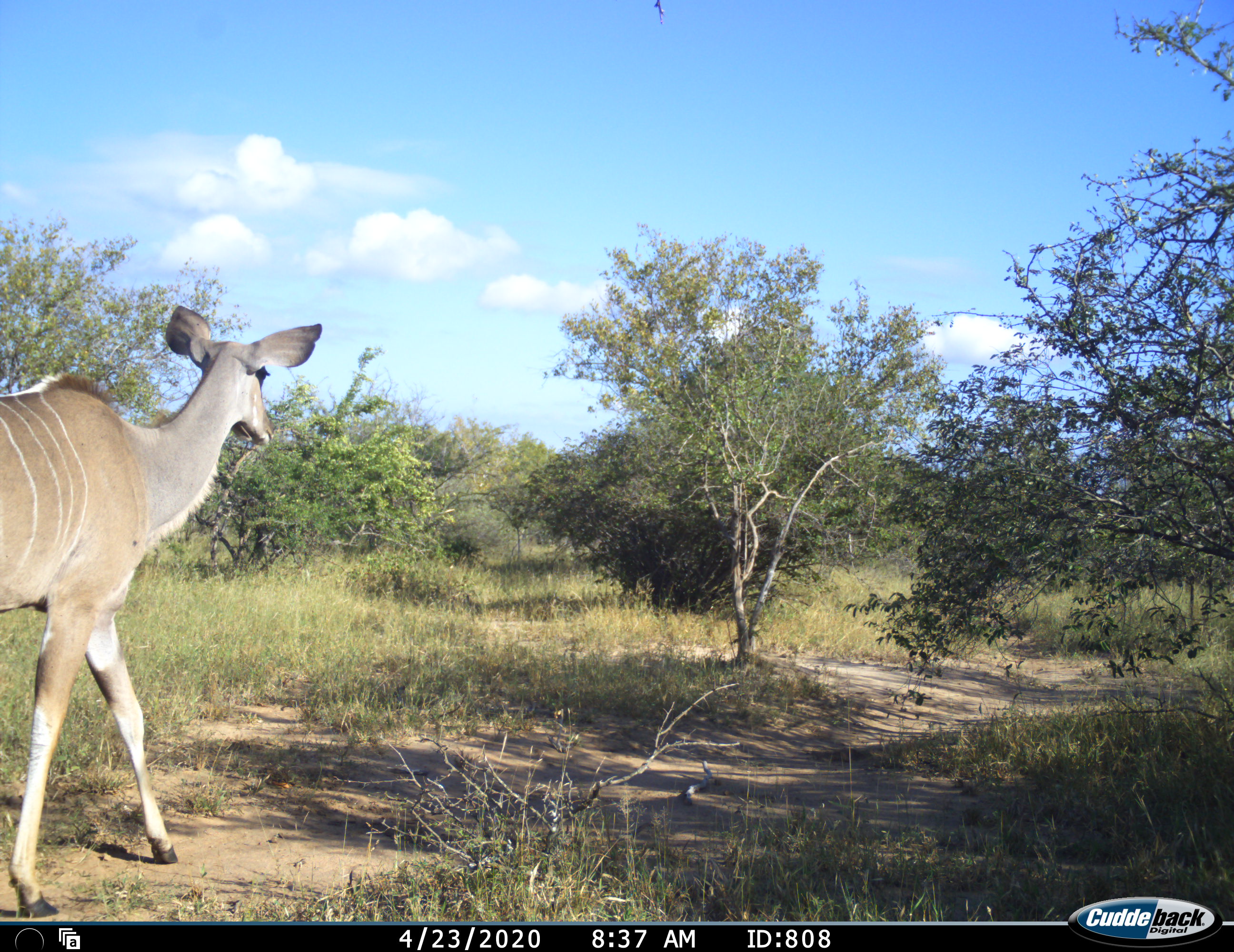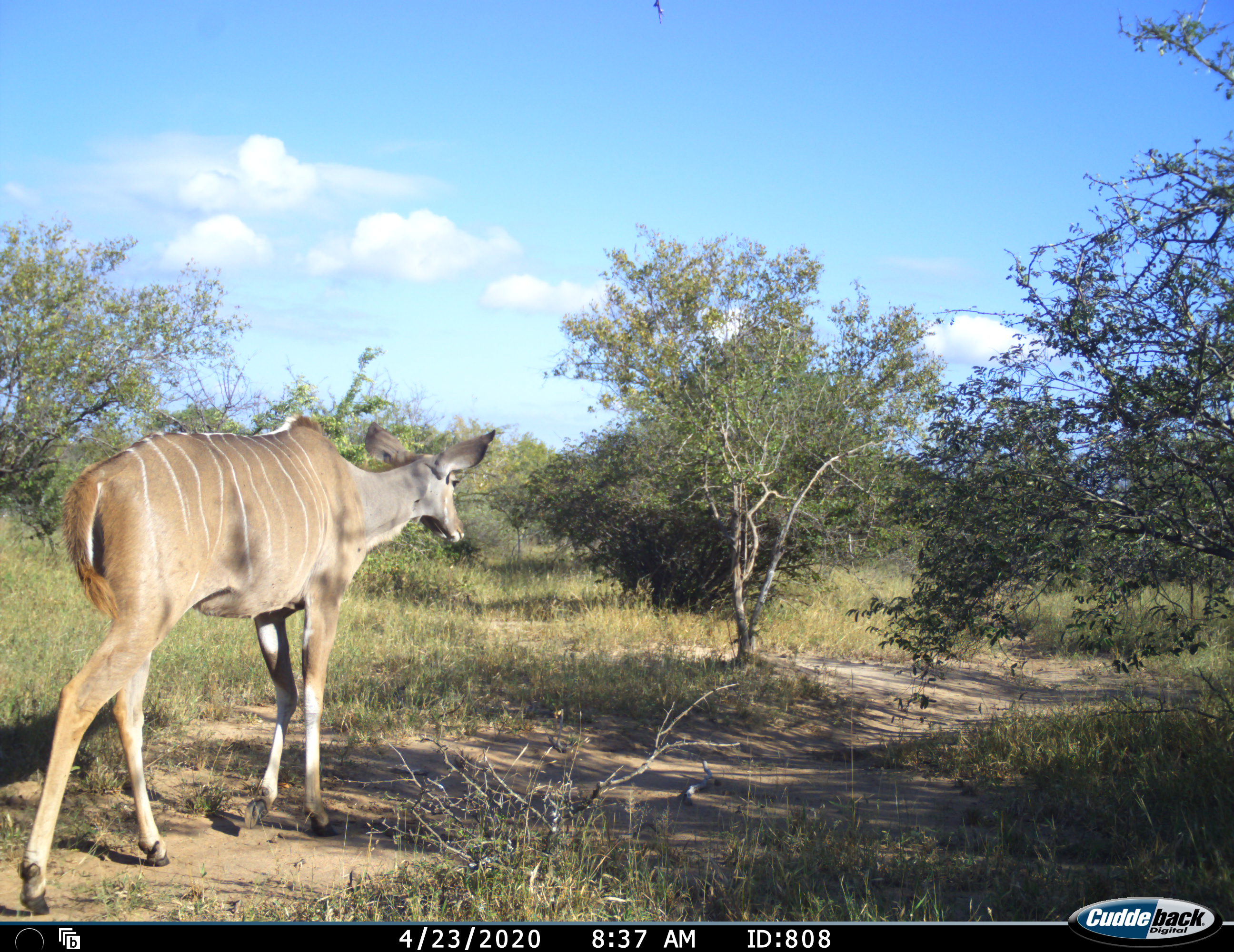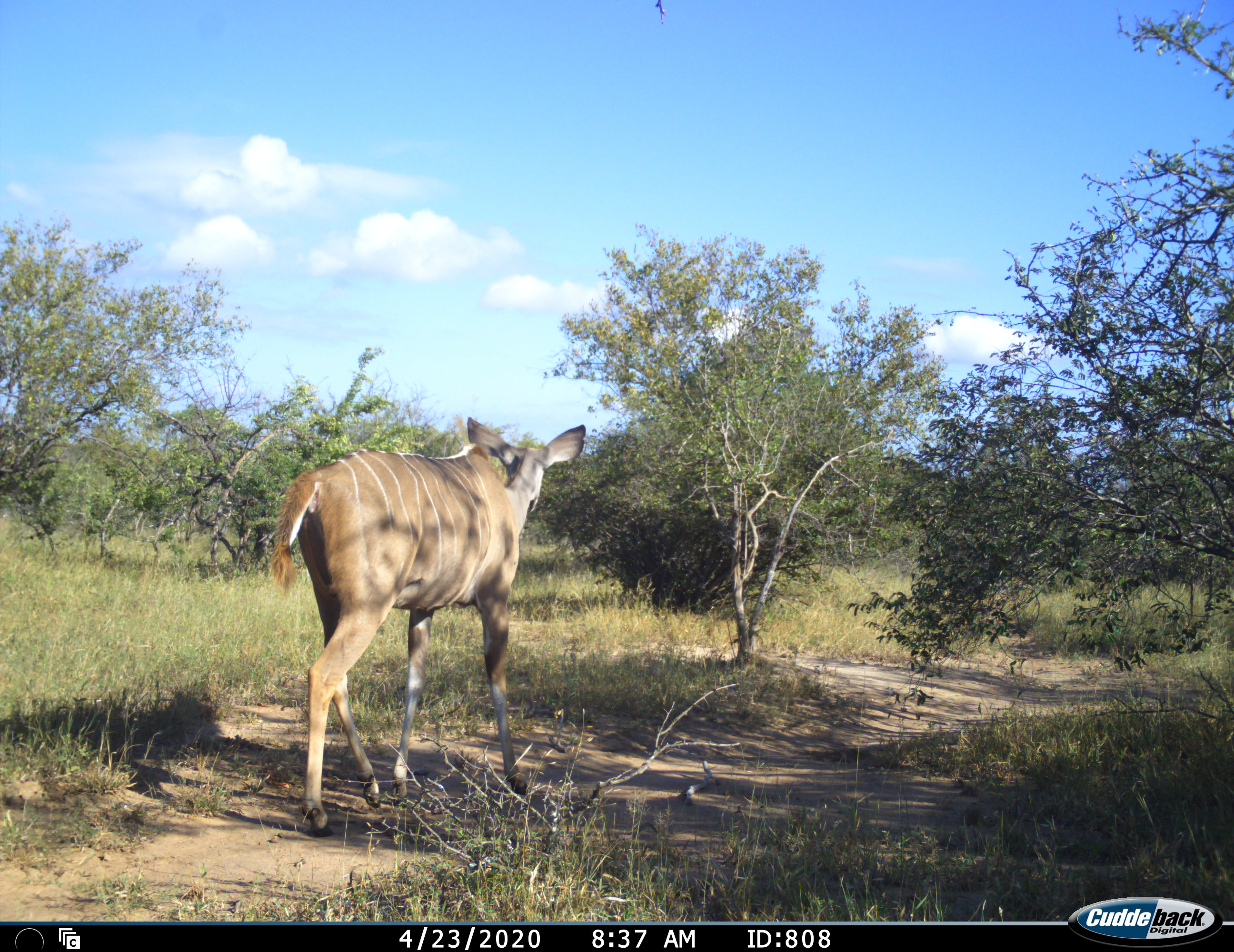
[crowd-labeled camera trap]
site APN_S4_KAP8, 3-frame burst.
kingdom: Animalia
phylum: Chordata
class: Mammalia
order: Artiodactyla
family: Bovidae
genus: Tragelaphus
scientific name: Tragelaphus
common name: kudu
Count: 1.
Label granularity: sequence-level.